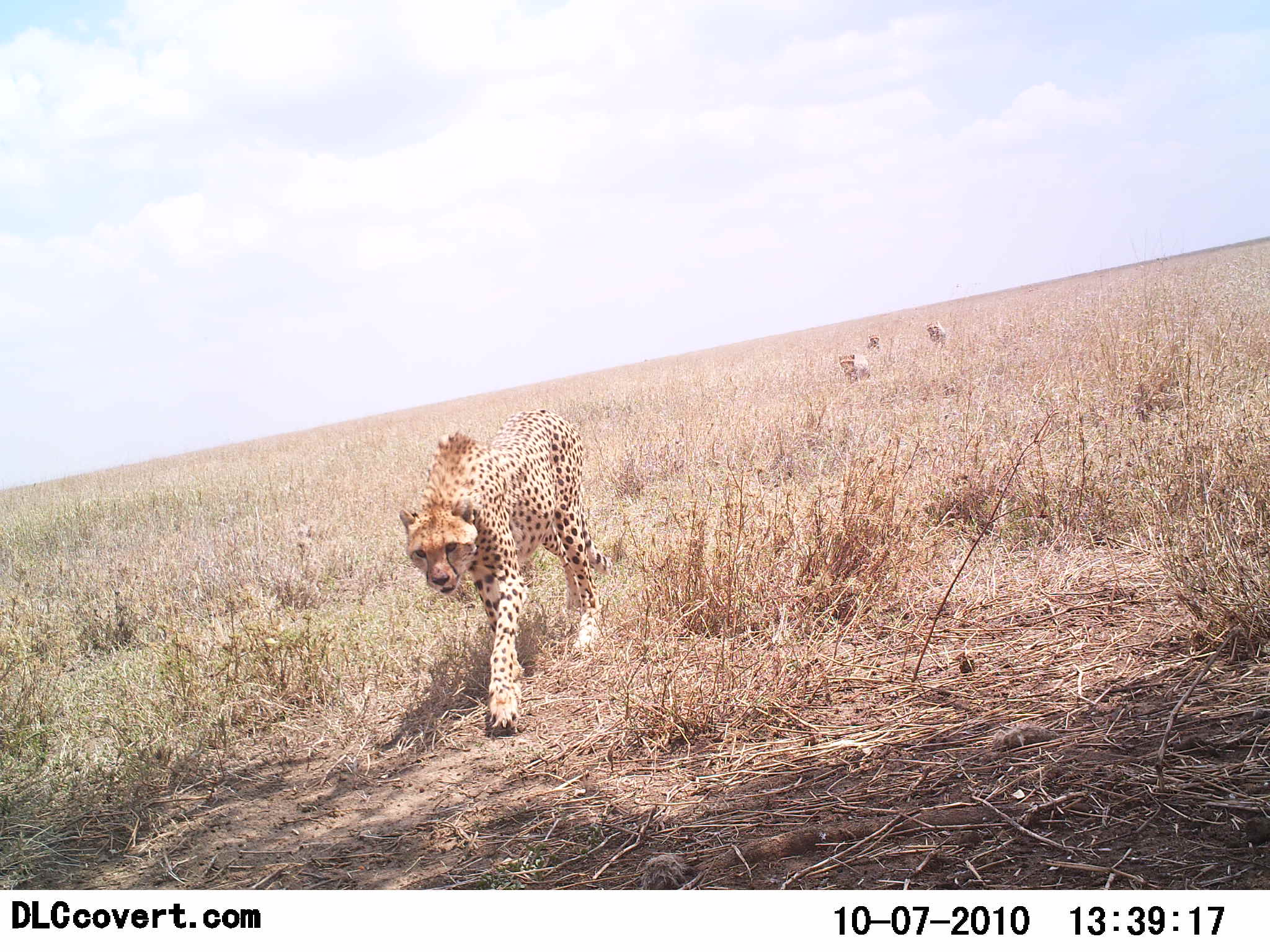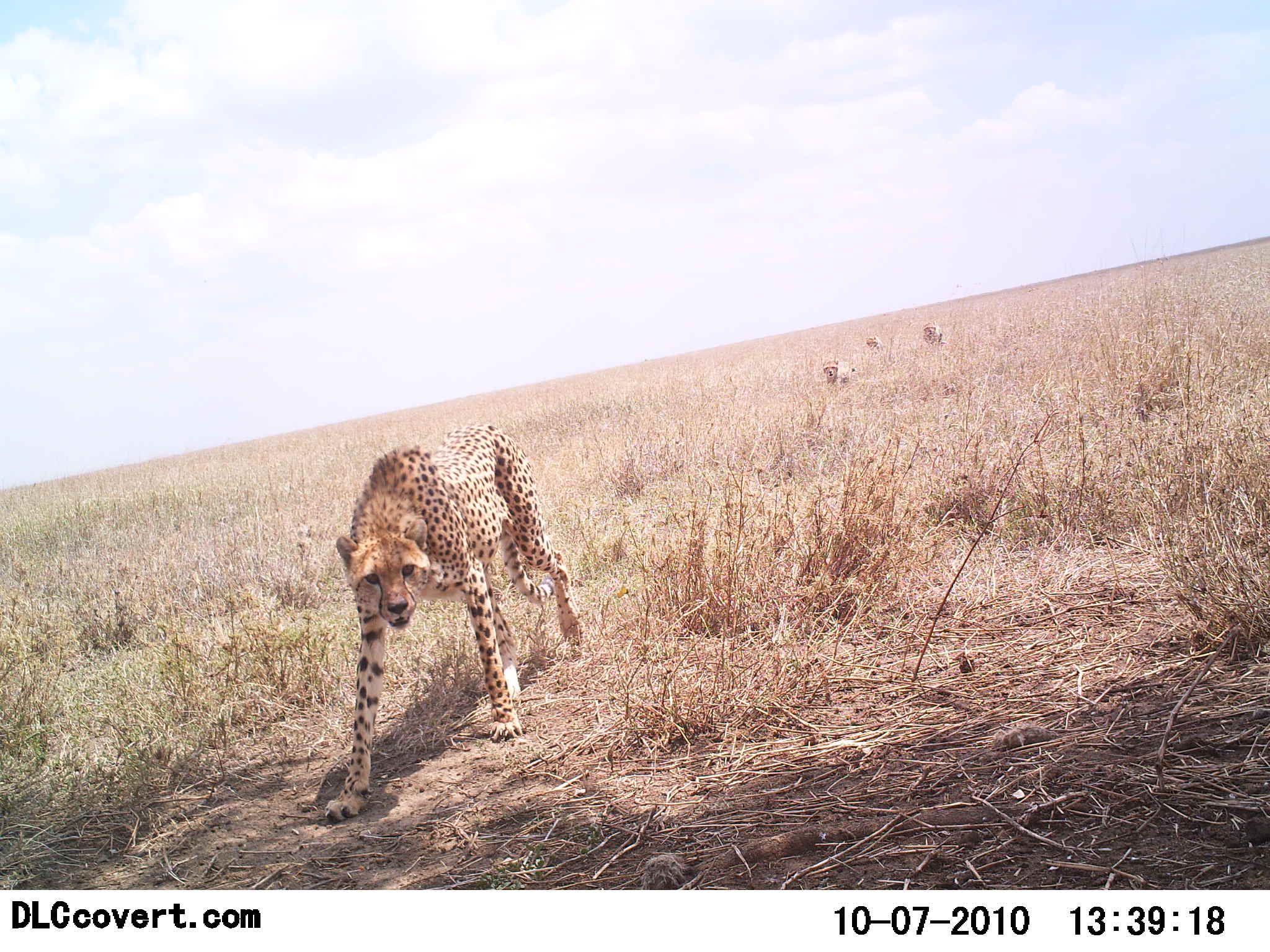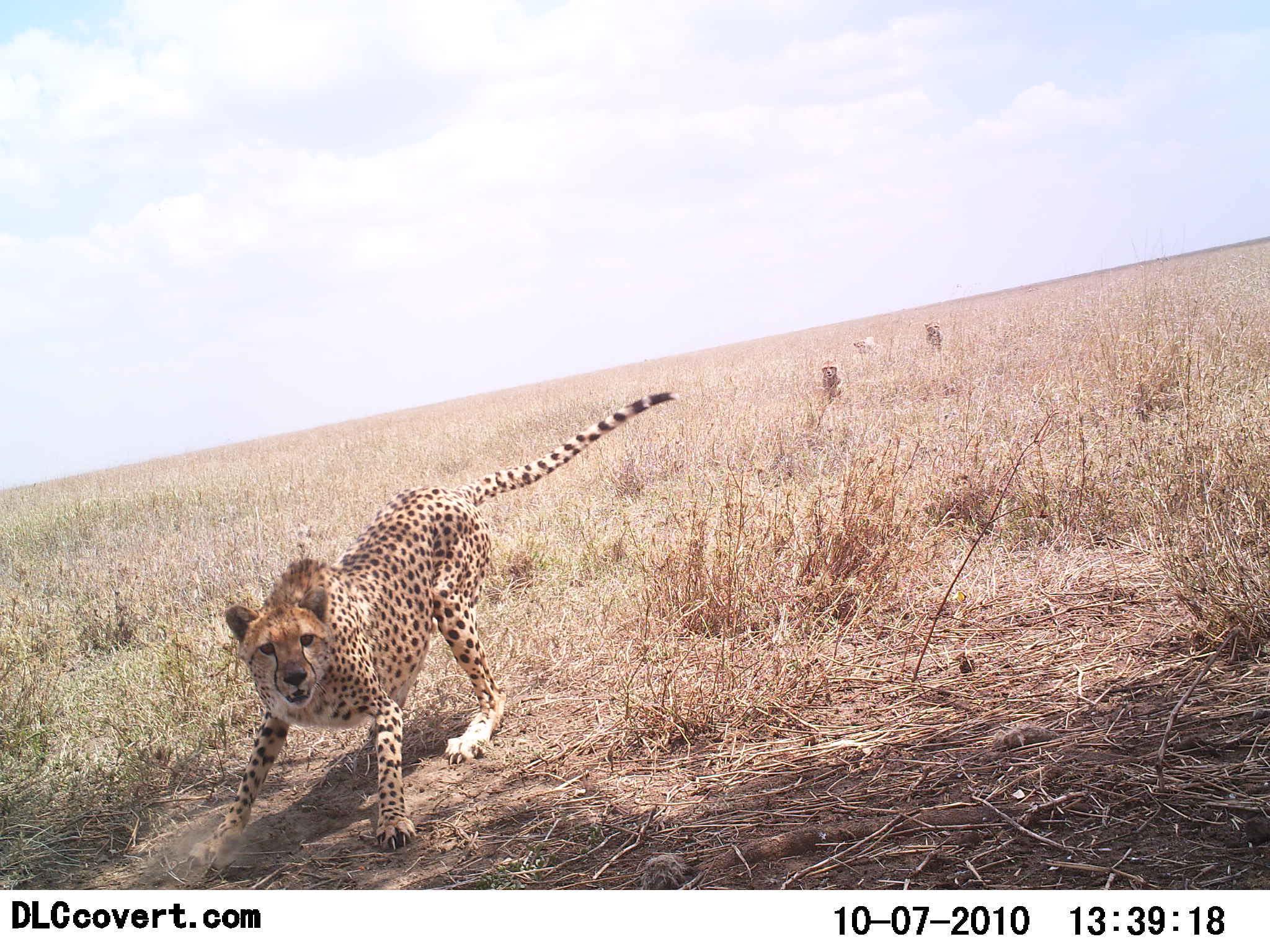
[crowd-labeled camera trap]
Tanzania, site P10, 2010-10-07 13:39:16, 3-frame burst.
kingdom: Animalia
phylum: Chordata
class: Mammalia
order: Carnivora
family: Felidae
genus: Acinonyx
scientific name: Acinonyx jubatus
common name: cheetah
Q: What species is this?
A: Cheetah (Acinonyx jubatus).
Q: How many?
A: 4.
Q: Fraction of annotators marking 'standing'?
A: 0%.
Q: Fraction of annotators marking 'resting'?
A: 0%.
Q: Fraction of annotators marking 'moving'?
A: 93%.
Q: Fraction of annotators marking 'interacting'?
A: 14%.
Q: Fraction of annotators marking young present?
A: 29%.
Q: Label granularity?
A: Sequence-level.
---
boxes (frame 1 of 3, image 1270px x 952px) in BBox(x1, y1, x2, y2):
animal: BBox(399, 408, 616, 736); BBox(837, 352, 871, 386); BBox(925, 320, 946, 347); BBox(868, 334, 882, 352)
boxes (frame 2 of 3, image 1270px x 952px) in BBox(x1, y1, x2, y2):
animal: BBox(322, 422, 584, 824); BBox(820, 358, 857, 383); BBox(921, 320, 946, 346); BBox(866, 334, 884, 354)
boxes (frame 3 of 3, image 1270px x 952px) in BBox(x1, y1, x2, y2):
animal: BBox(186, 388, 680, 870); BBox(820, 359, 844, 398); BBox(853, 336, 885, 361); BBox(923, 317, 943, 349)